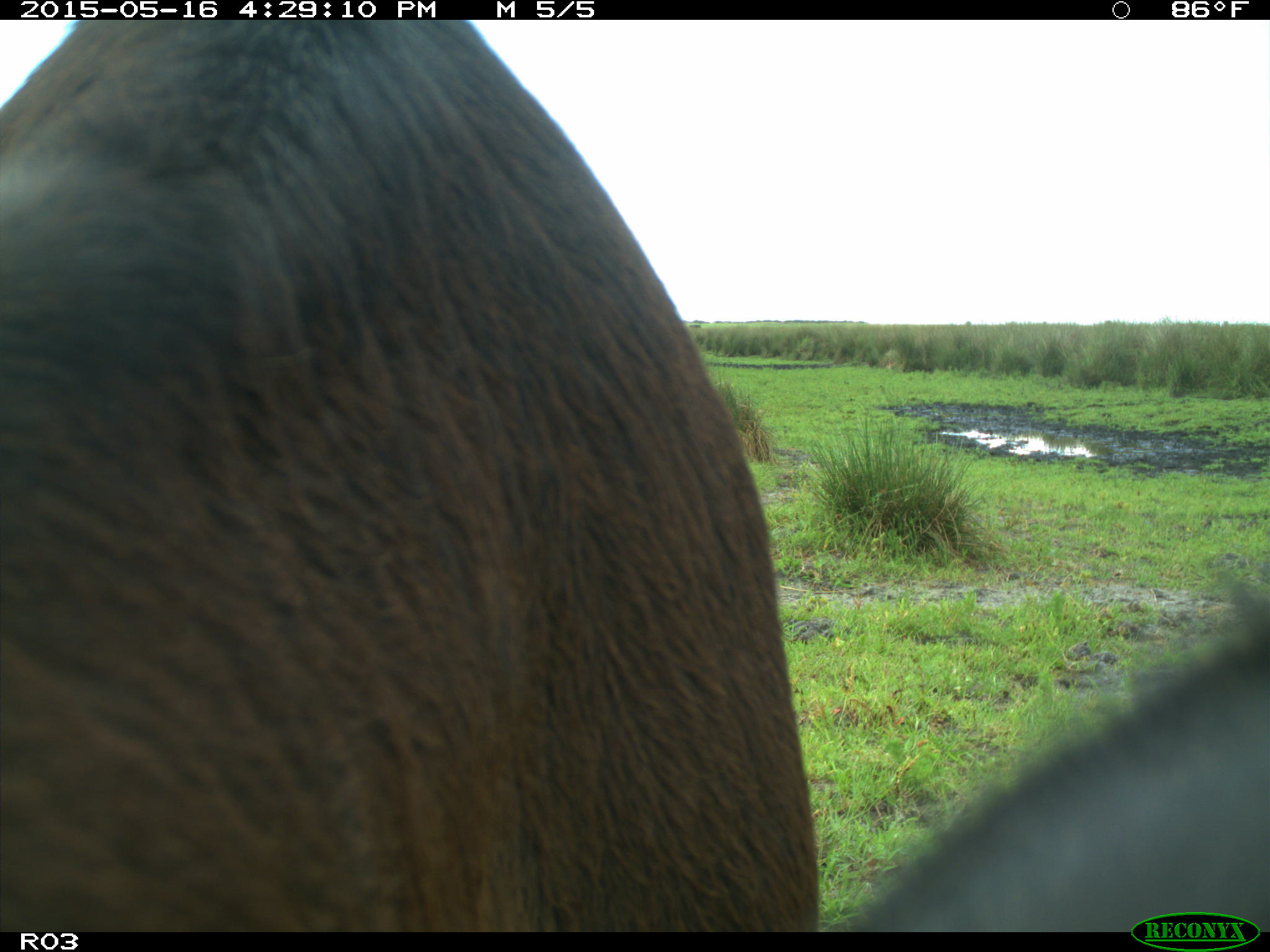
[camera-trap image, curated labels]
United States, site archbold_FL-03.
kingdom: Animalia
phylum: Chordata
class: Mammalia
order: Artiodactyla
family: Bovidae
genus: Bos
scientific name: Bos taurus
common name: domestic cow